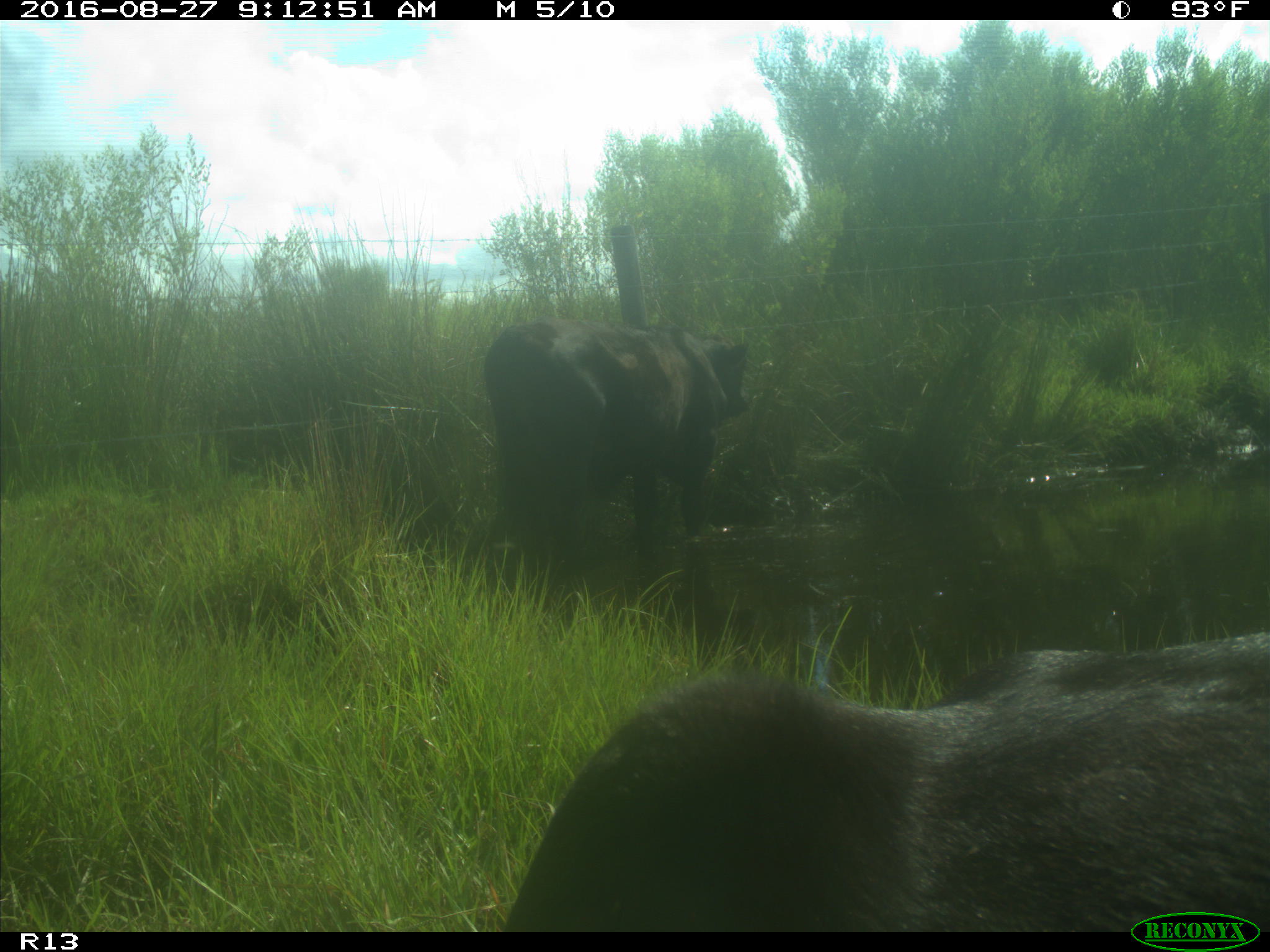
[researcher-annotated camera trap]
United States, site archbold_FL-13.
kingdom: Animalia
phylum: Chordata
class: Mammalia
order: Artiodactyla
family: Bovidae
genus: Bos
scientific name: Bos taurus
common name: domestic cow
Bos taurus (domestic cow).